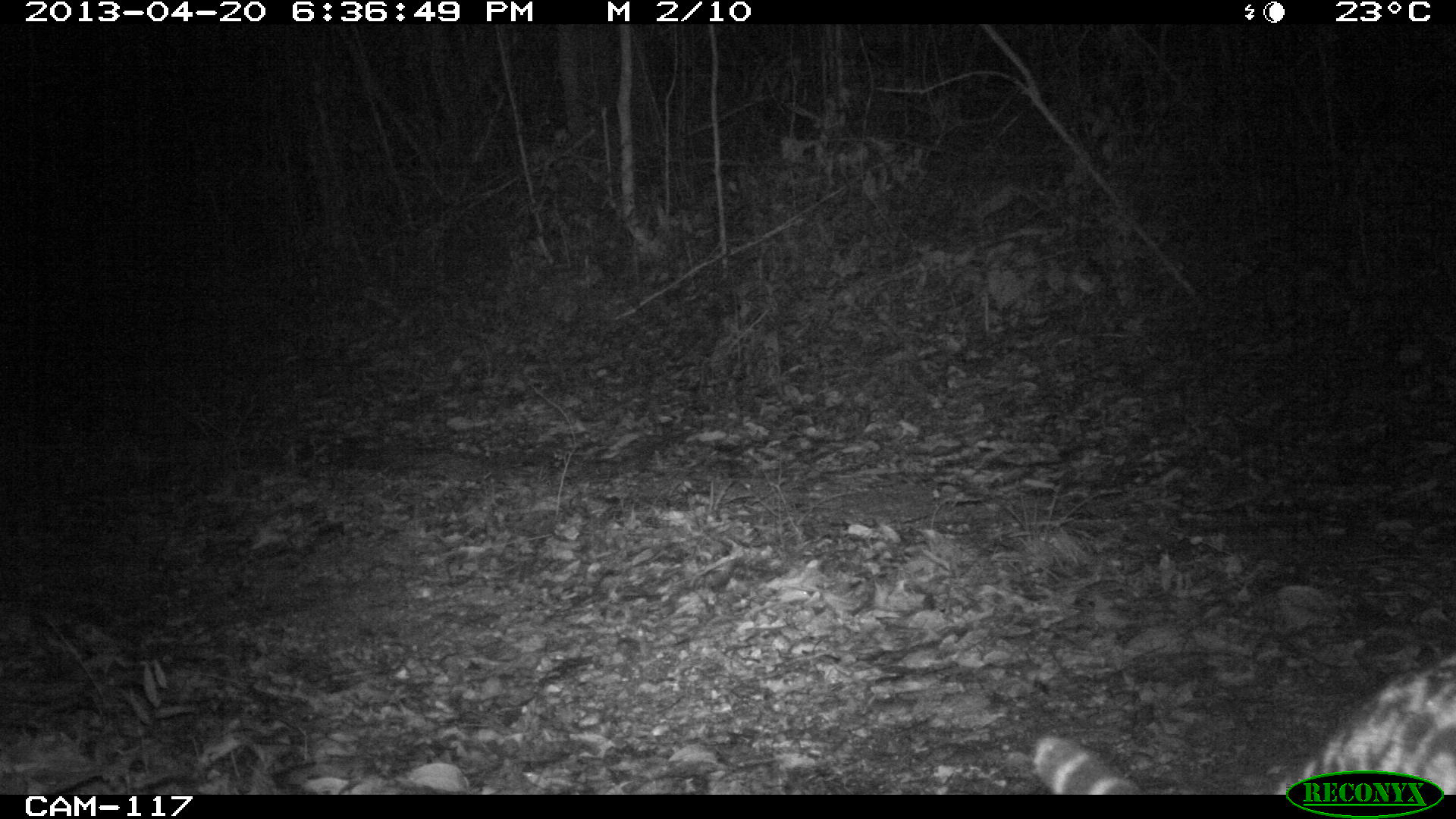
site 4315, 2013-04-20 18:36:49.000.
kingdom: Animalia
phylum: Chordata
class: Mammalia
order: Carnivora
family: Felidae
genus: Leopardus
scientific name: Leopardus pardalis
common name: ocelot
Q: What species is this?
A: Leopardus pardalis (ocelot).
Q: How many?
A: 1.